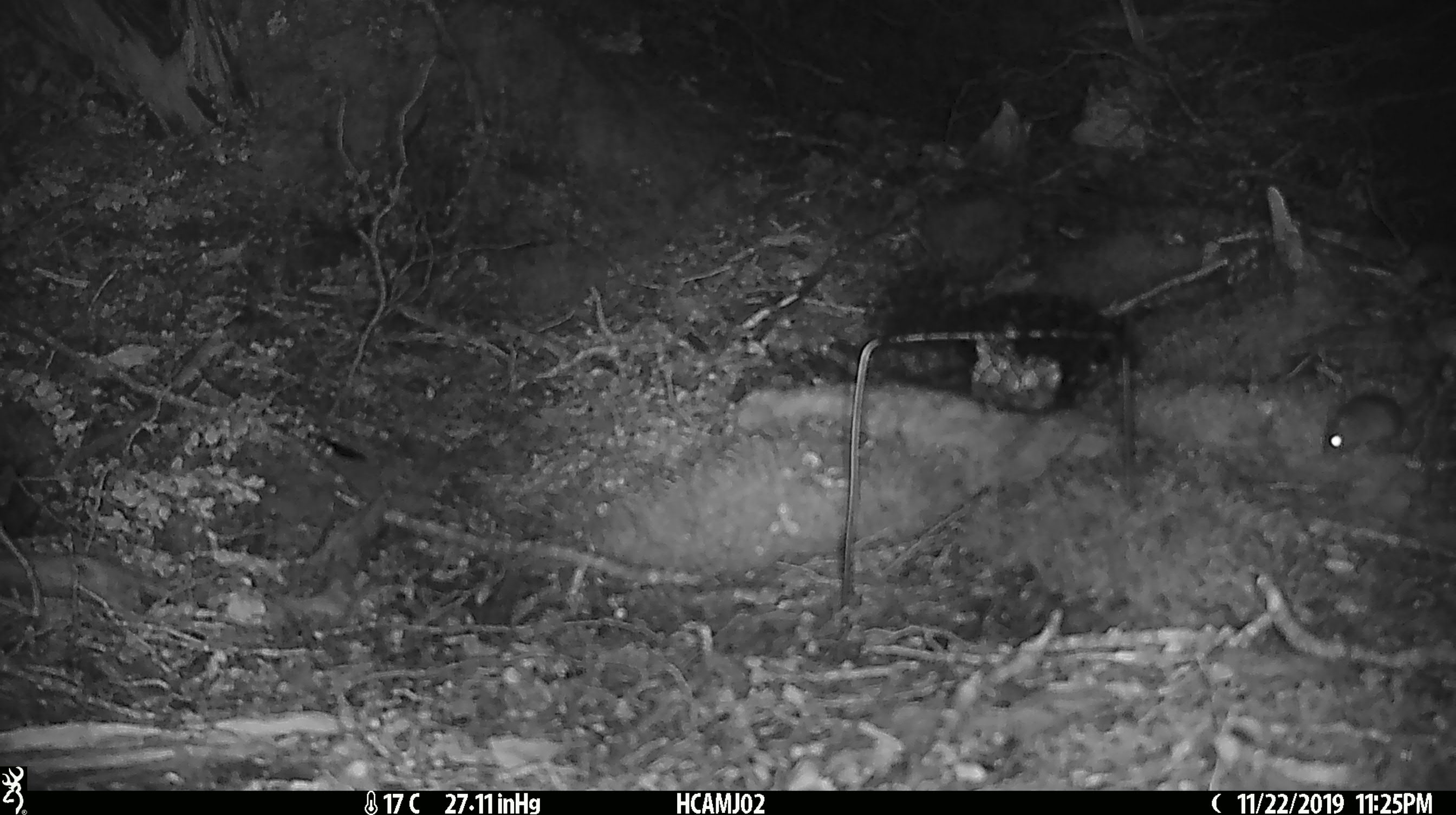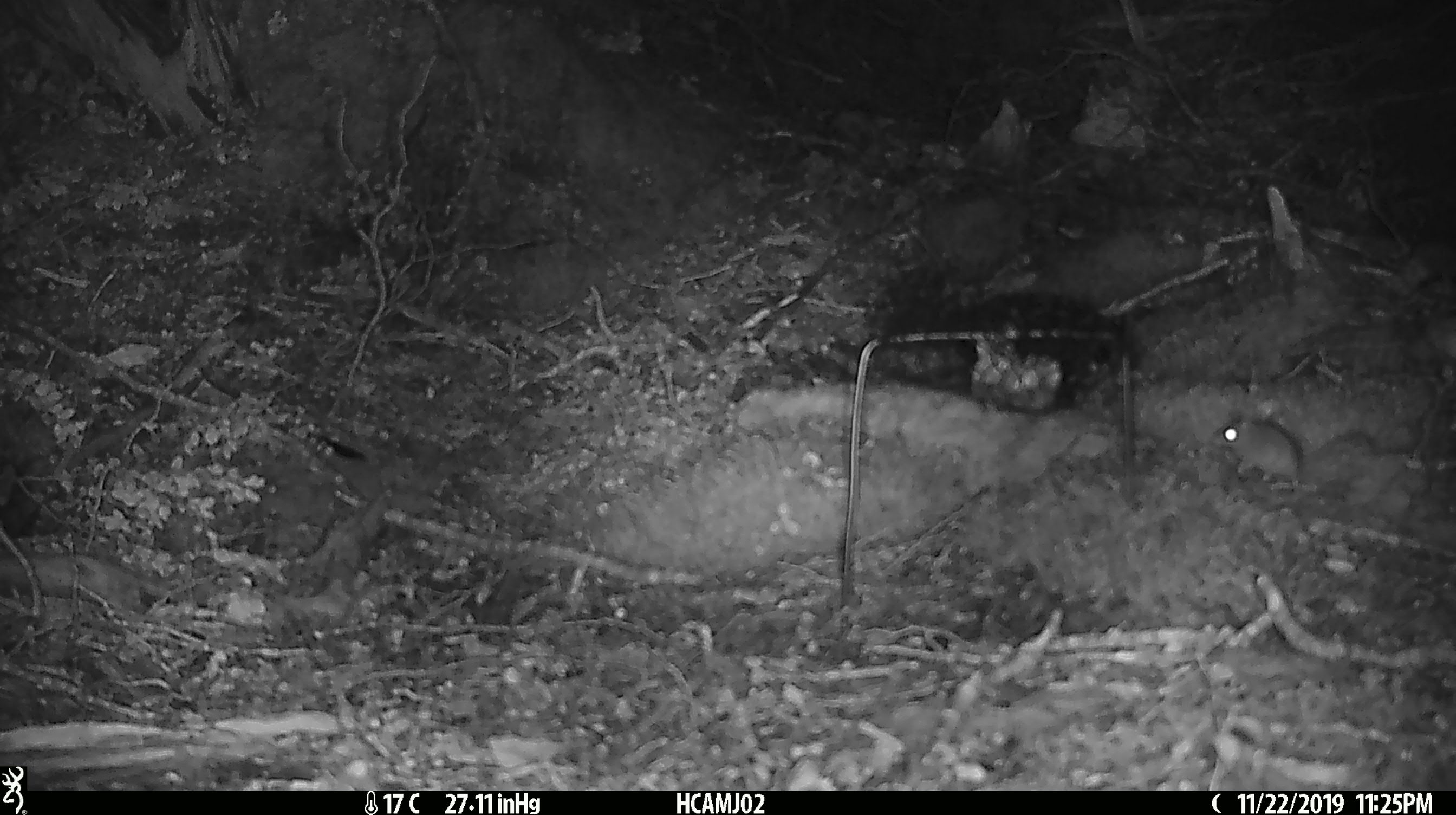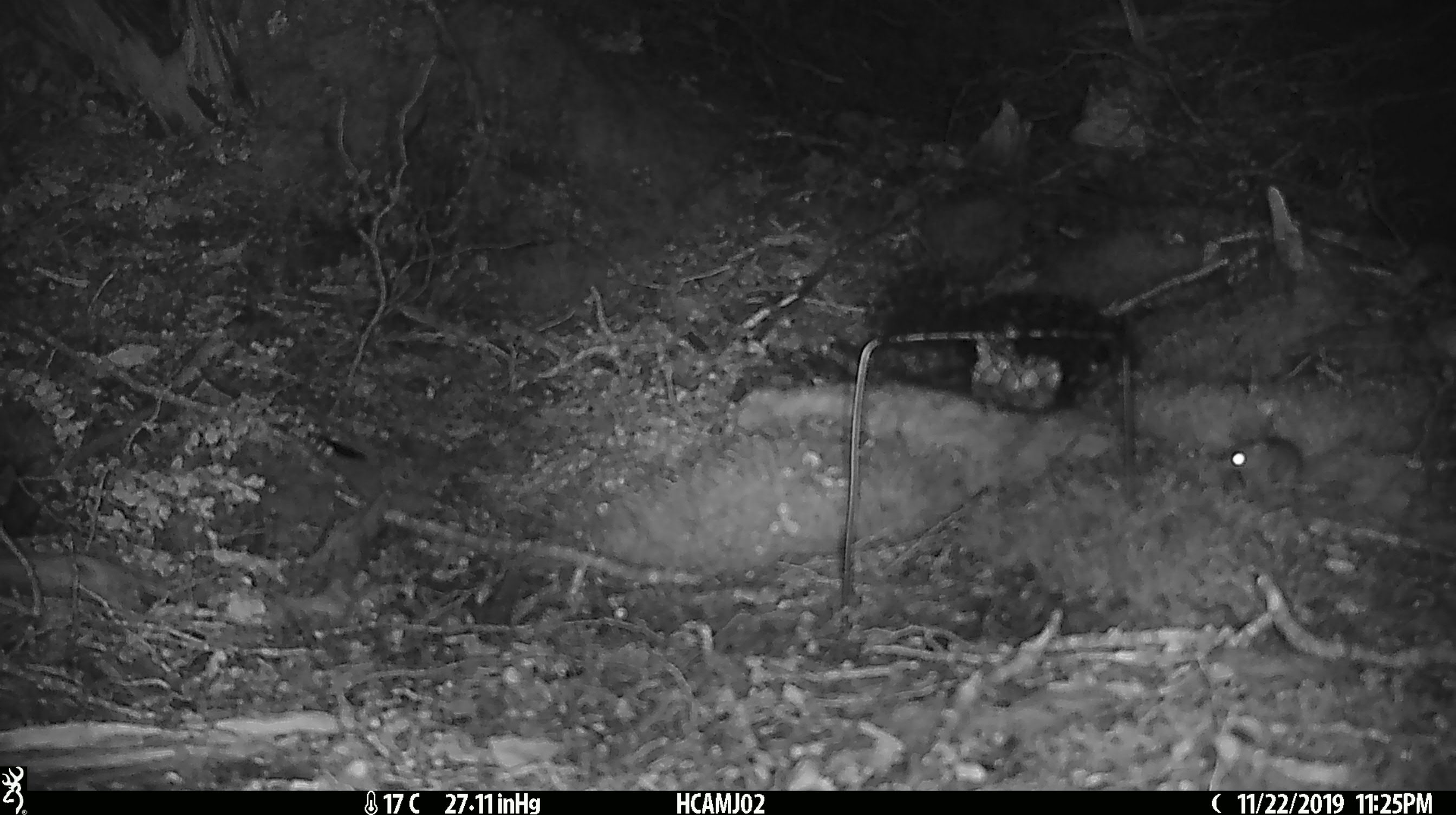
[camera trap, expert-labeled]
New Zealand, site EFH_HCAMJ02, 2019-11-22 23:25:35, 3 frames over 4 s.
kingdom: Animalia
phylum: Chordata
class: Mammalia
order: Rodentia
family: Muridae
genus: Mus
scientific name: Mus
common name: mouse